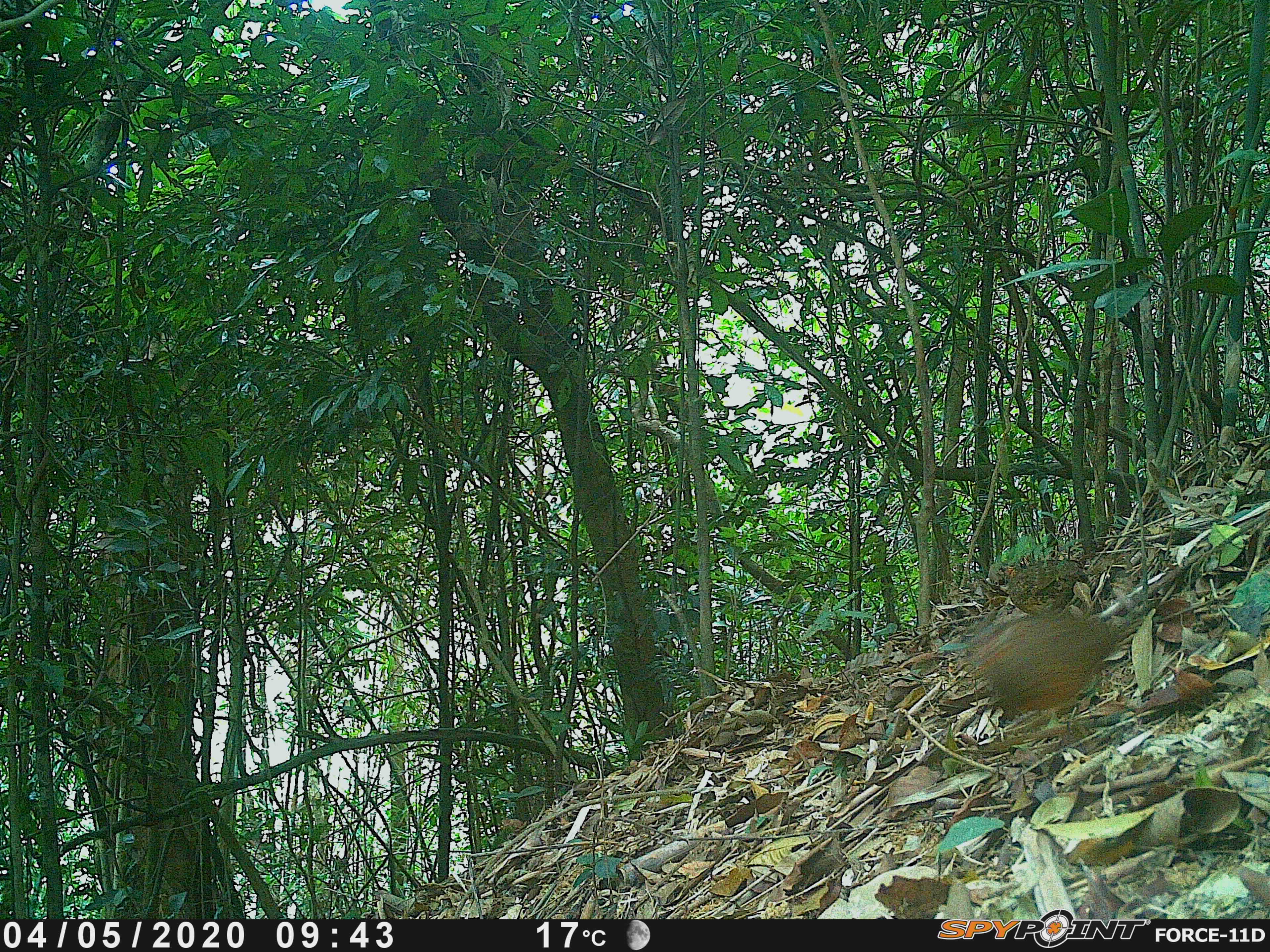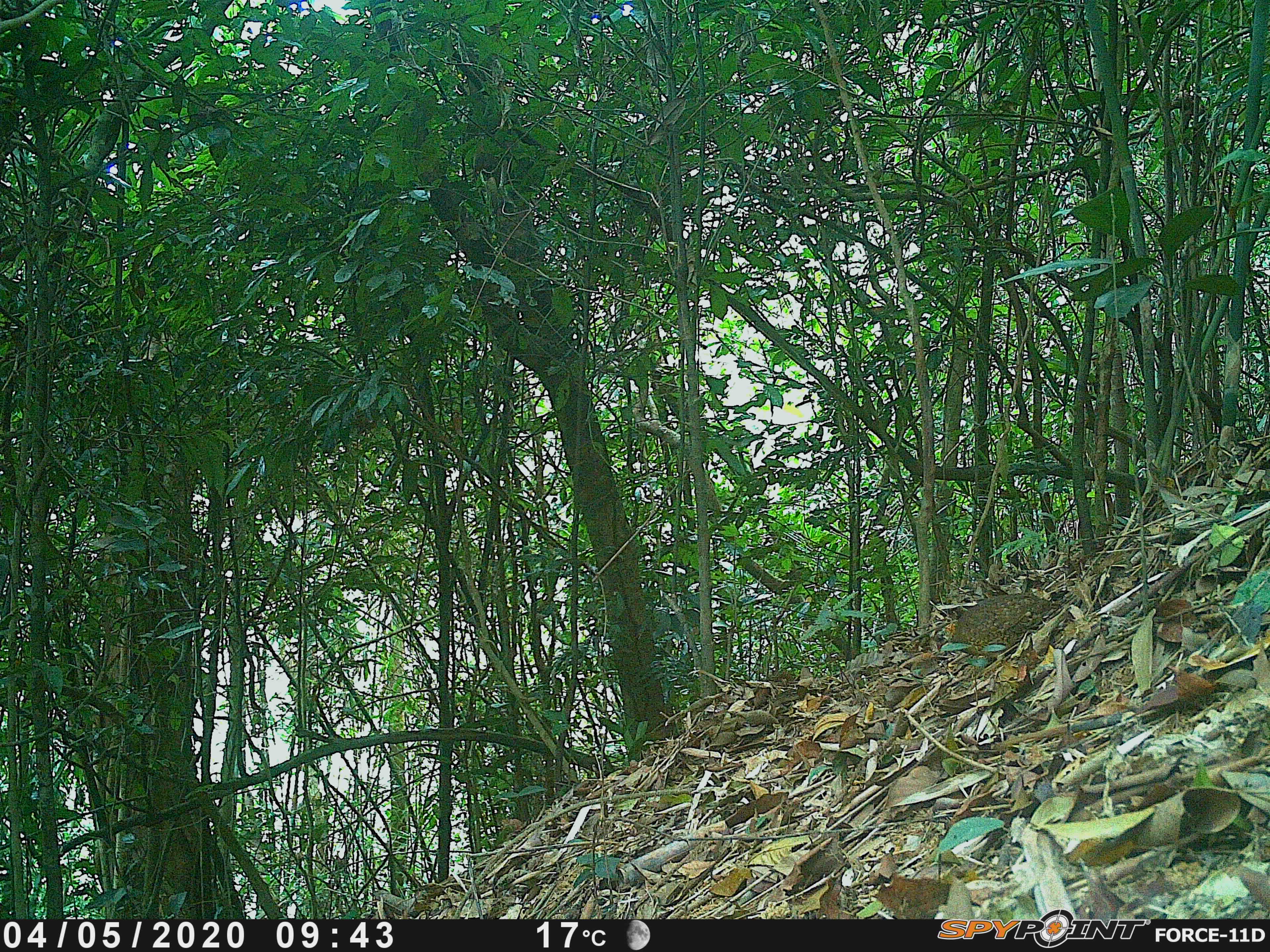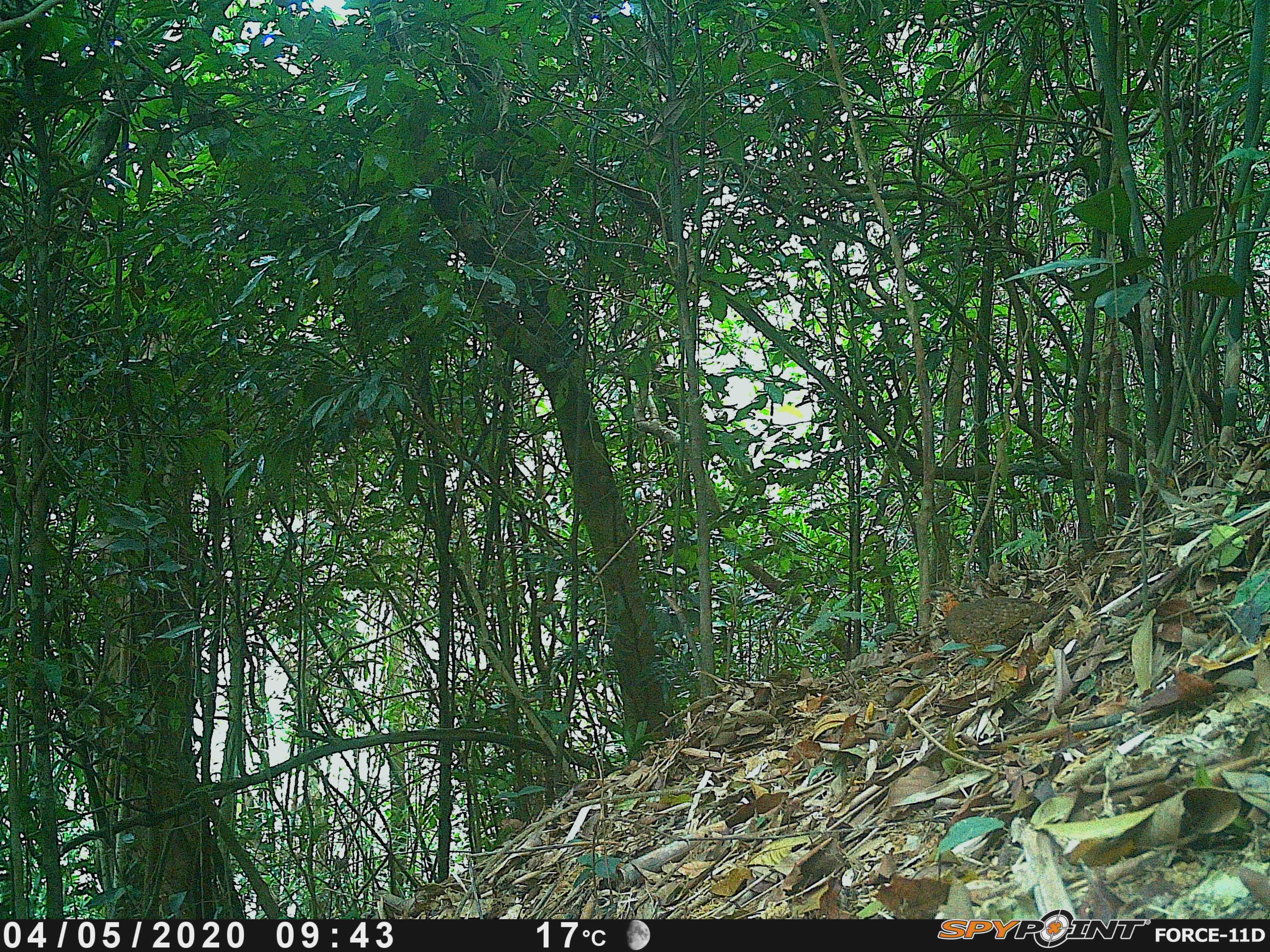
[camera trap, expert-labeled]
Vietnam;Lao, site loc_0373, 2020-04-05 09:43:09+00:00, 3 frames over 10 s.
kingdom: Animalia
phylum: Chordata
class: Aves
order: Galliformes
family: Phasianidae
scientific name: Phasianidae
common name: partridge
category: unidentified partridge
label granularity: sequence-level